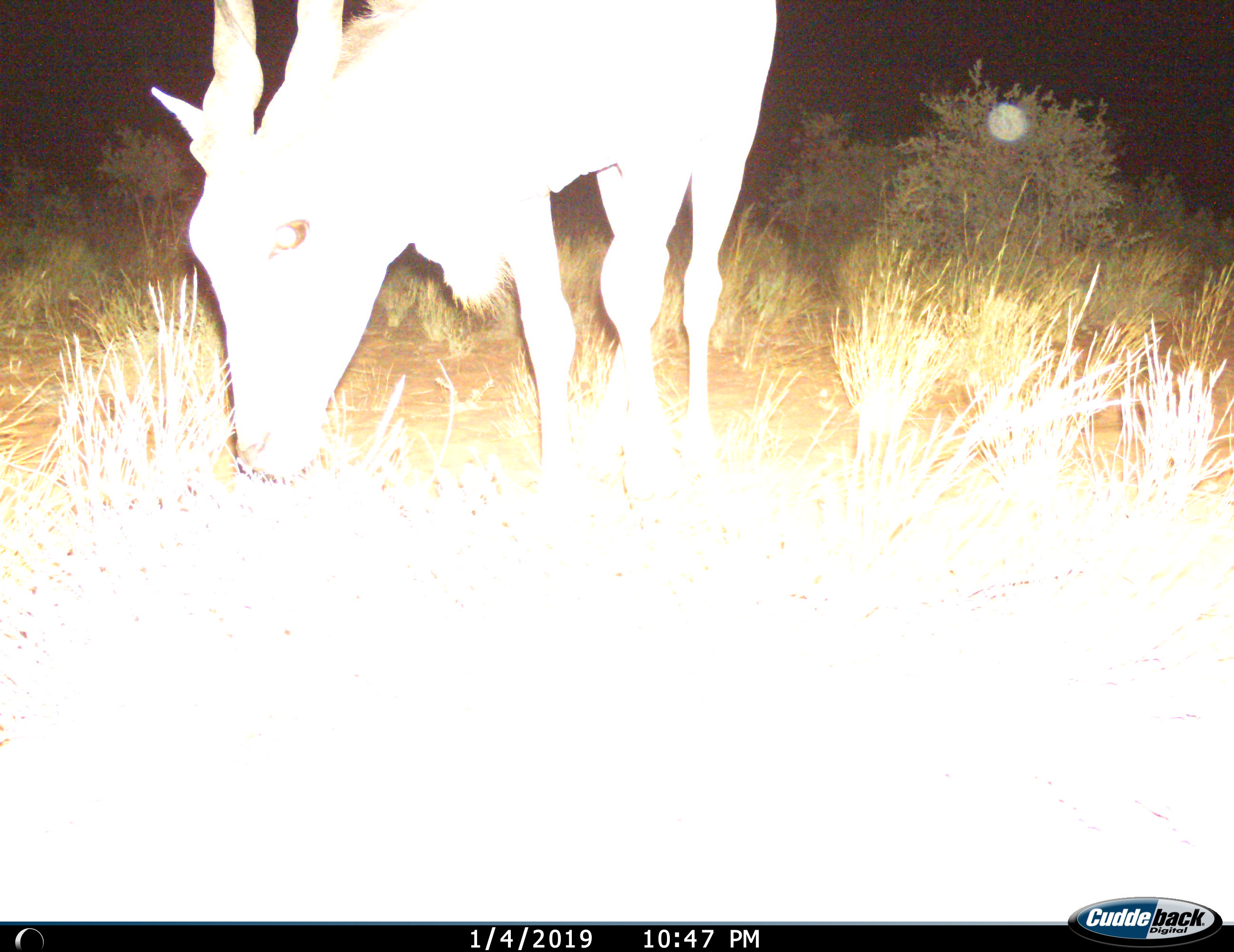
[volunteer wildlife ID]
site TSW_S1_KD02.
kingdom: Animalia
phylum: Chordata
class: Mammalia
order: Artiodactyla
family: Bovidae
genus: Tragelaphus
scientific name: Tragelaphus oryx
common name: eland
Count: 1.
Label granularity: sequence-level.